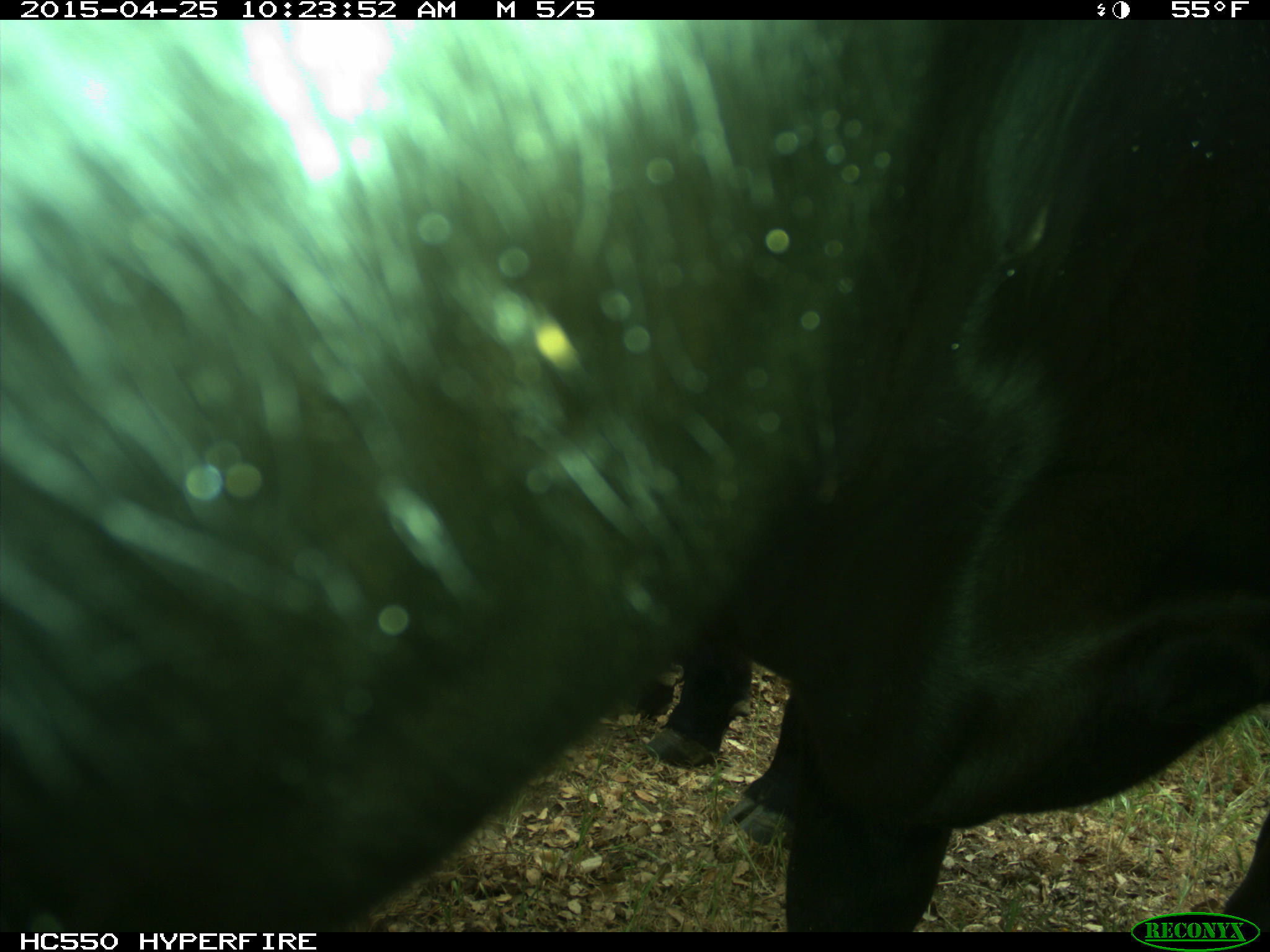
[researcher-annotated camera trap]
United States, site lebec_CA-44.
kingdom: Animalia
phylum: Chordata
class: Mammalia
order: Artiodactyla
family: Suidae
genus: Sus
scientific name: Sus scrofa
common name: wild boar